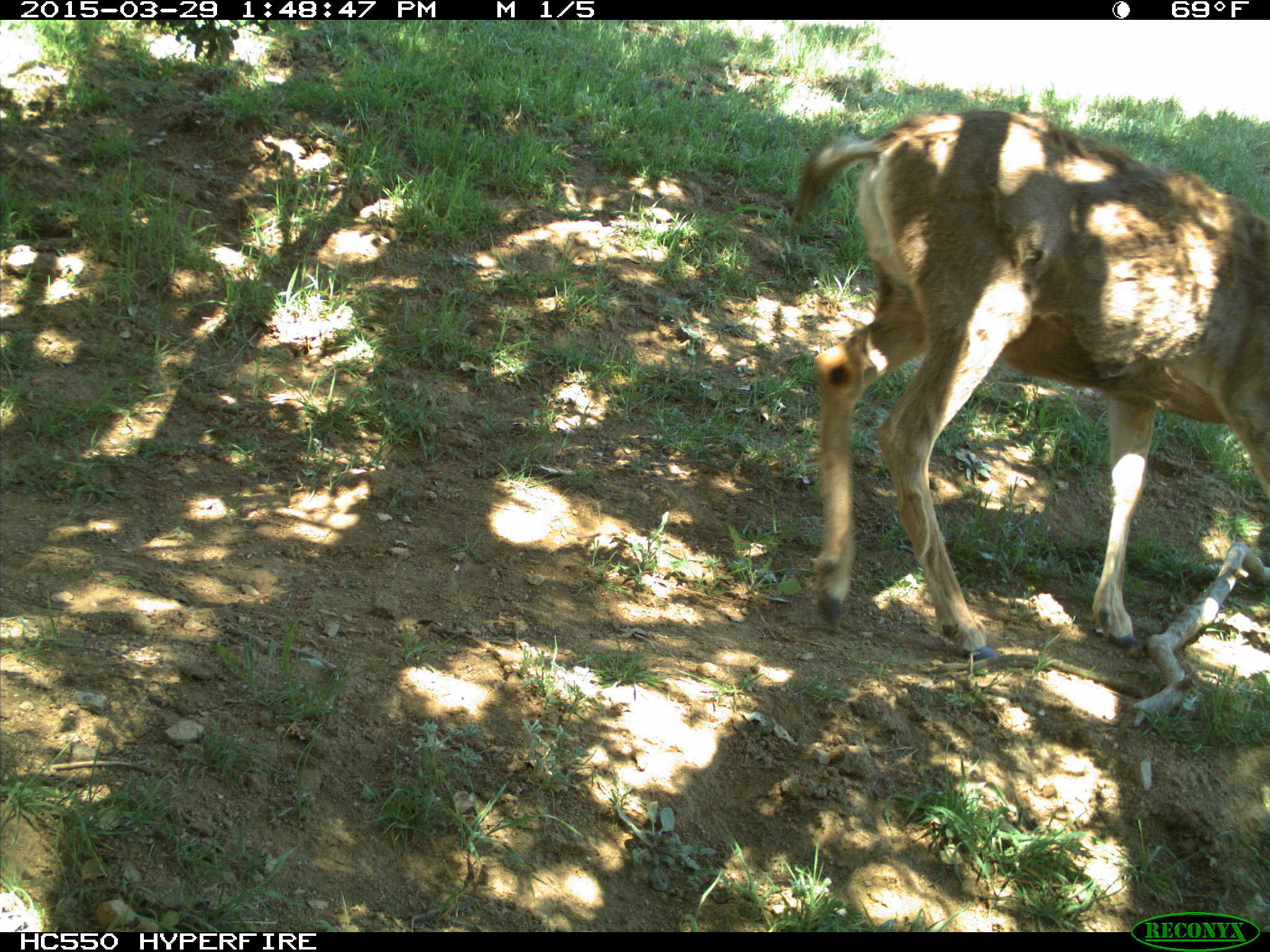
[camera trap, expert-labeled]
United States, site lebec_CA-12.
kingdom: Animalia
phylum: Chordata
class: Mammalia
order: Artiodactyla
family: Cervidae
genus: Odocoileus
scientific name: Odocoileus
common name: deer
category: unidentified deer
Unidentified deer (deer) (Odocoileus).